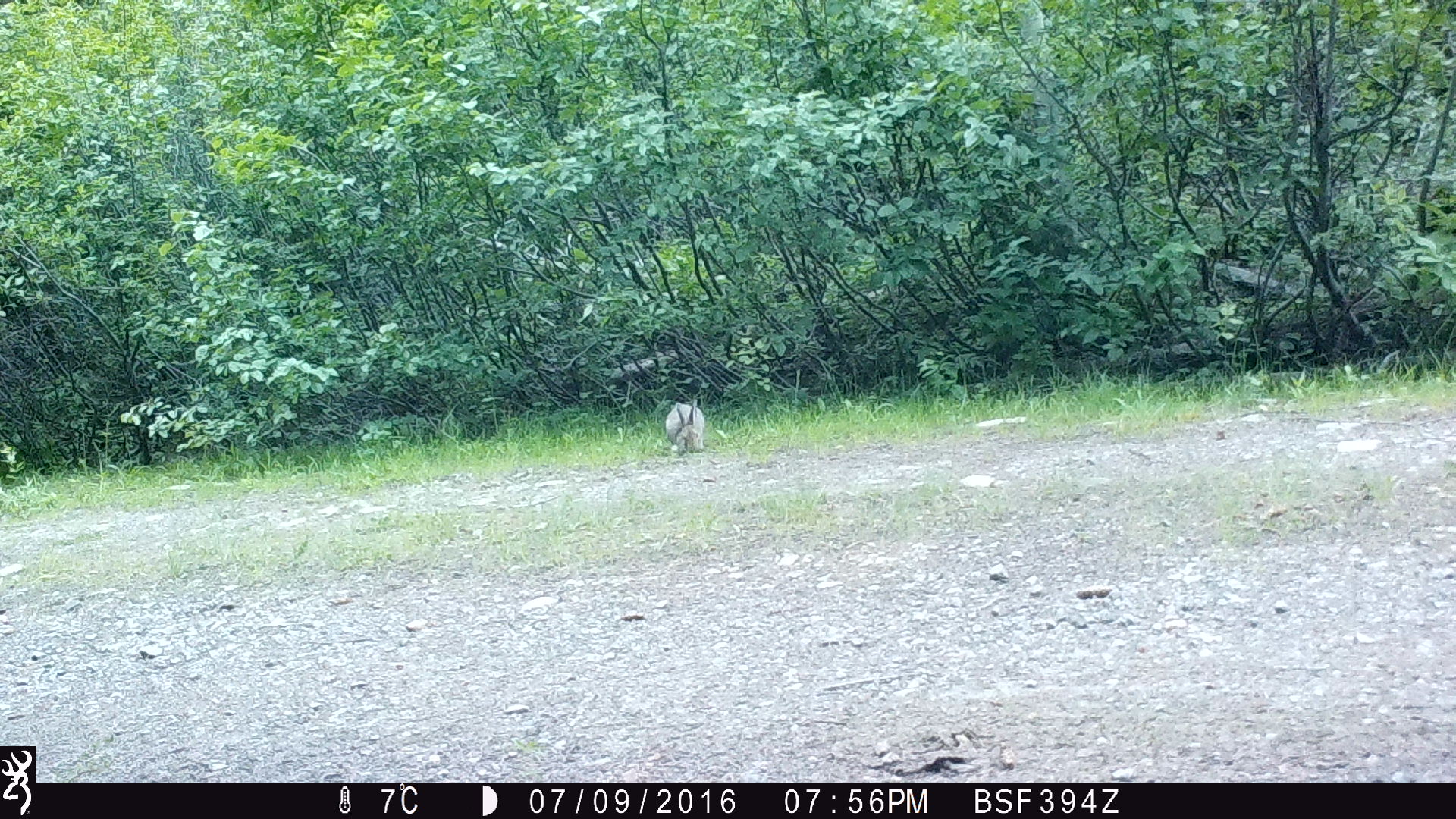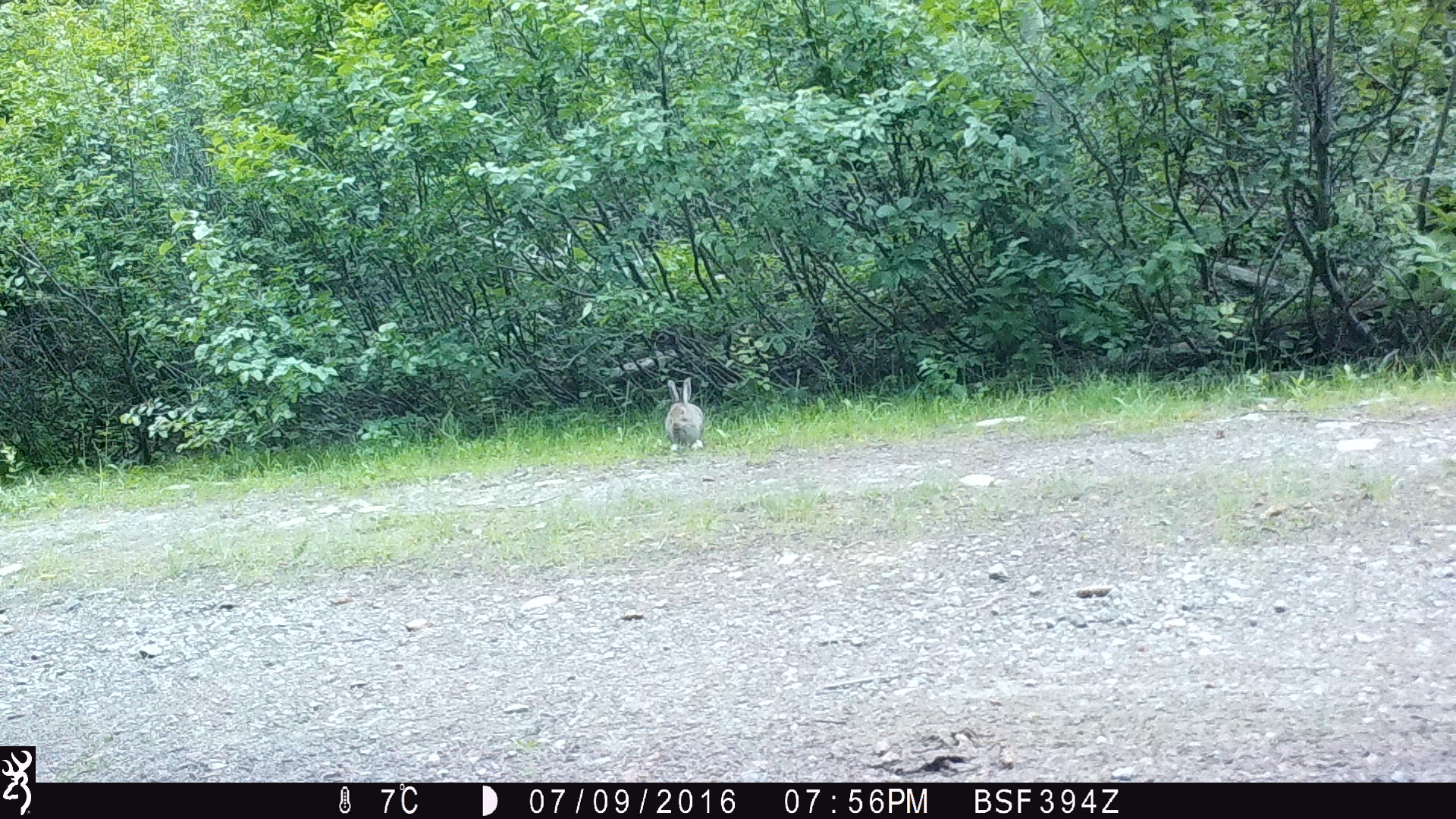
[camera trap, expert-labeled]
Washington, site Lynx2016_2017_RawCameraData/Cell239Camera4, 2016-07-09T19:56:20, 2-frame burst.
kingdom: Animalia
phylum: Chordata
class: Mammalia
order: Lagomorpha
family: Leporidae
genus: Lepus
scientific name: Lepus americanus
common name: snowshoe hare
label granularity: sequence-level